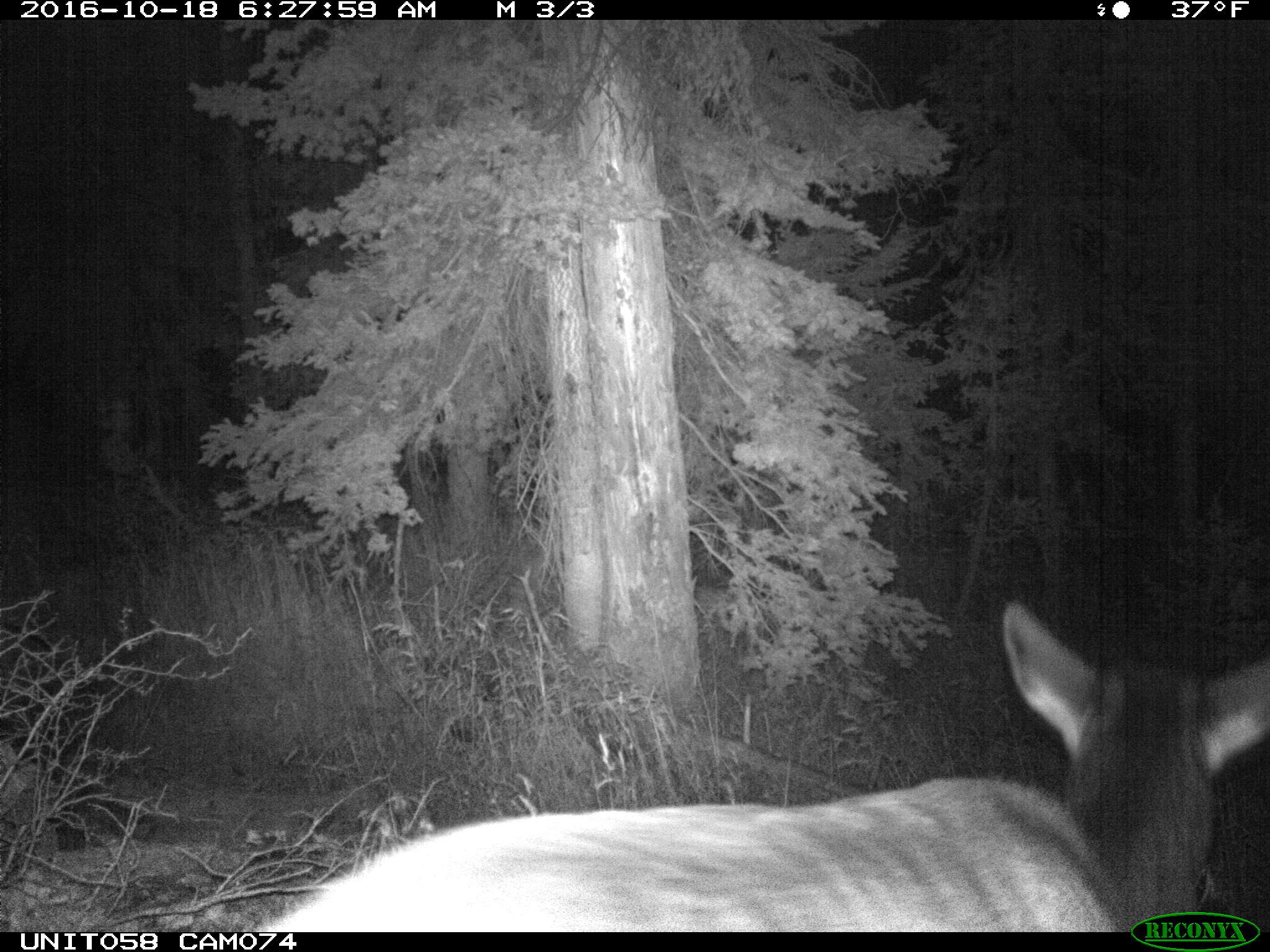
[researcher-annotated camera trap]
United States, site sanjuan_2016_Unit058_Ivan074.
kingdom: Animalia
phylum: Chordata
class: Mammalia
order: Artiodactyla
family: Cervidae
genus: Cervus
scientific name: Cervus elaphus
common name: red deer